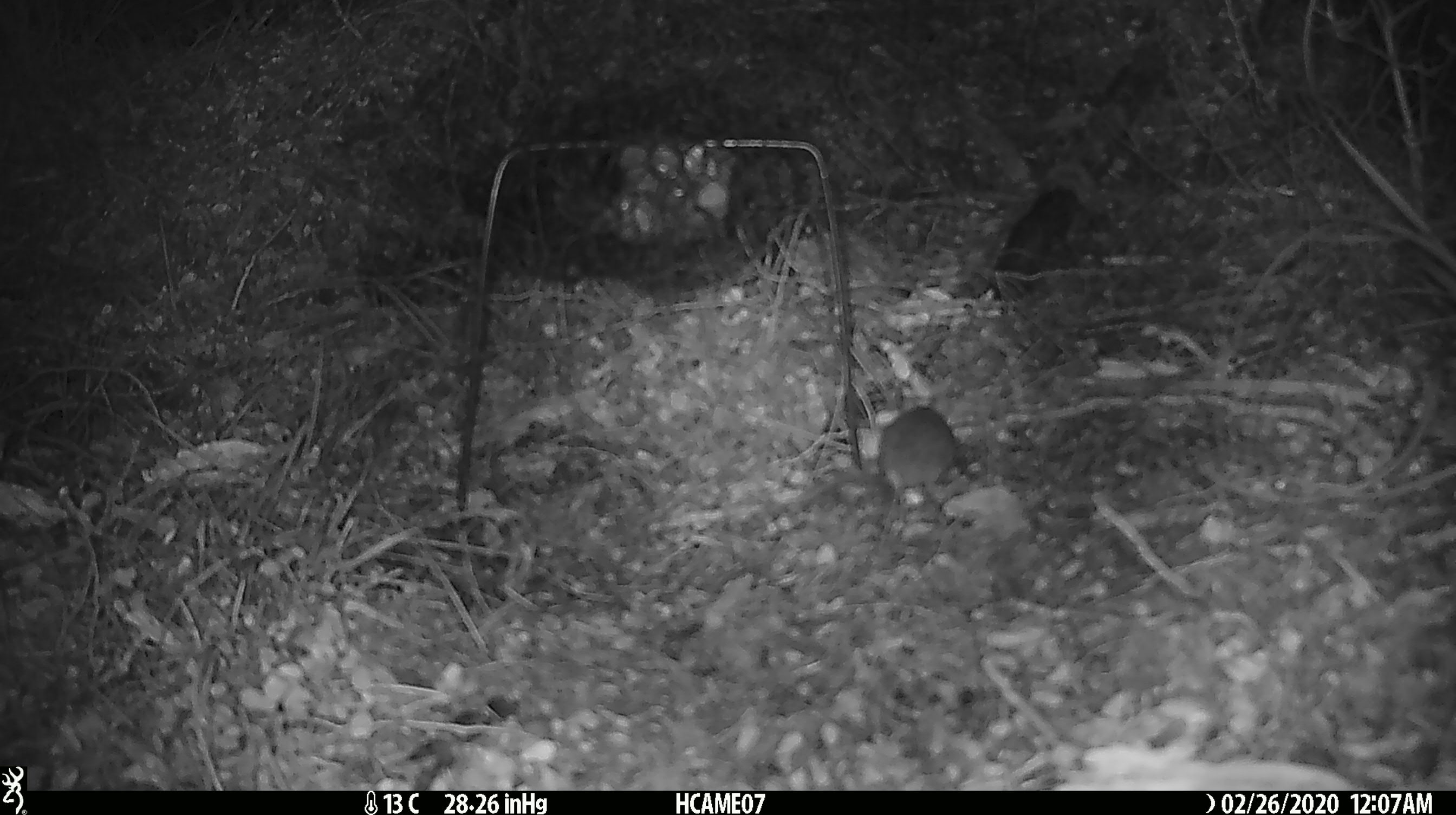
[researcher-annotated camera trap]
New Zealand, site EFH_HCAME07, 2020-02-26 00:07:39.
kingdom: Animalia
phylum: Chordata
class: Mammalia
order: Rodentia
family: Muridae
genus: Mus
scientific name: Mus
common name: mouse